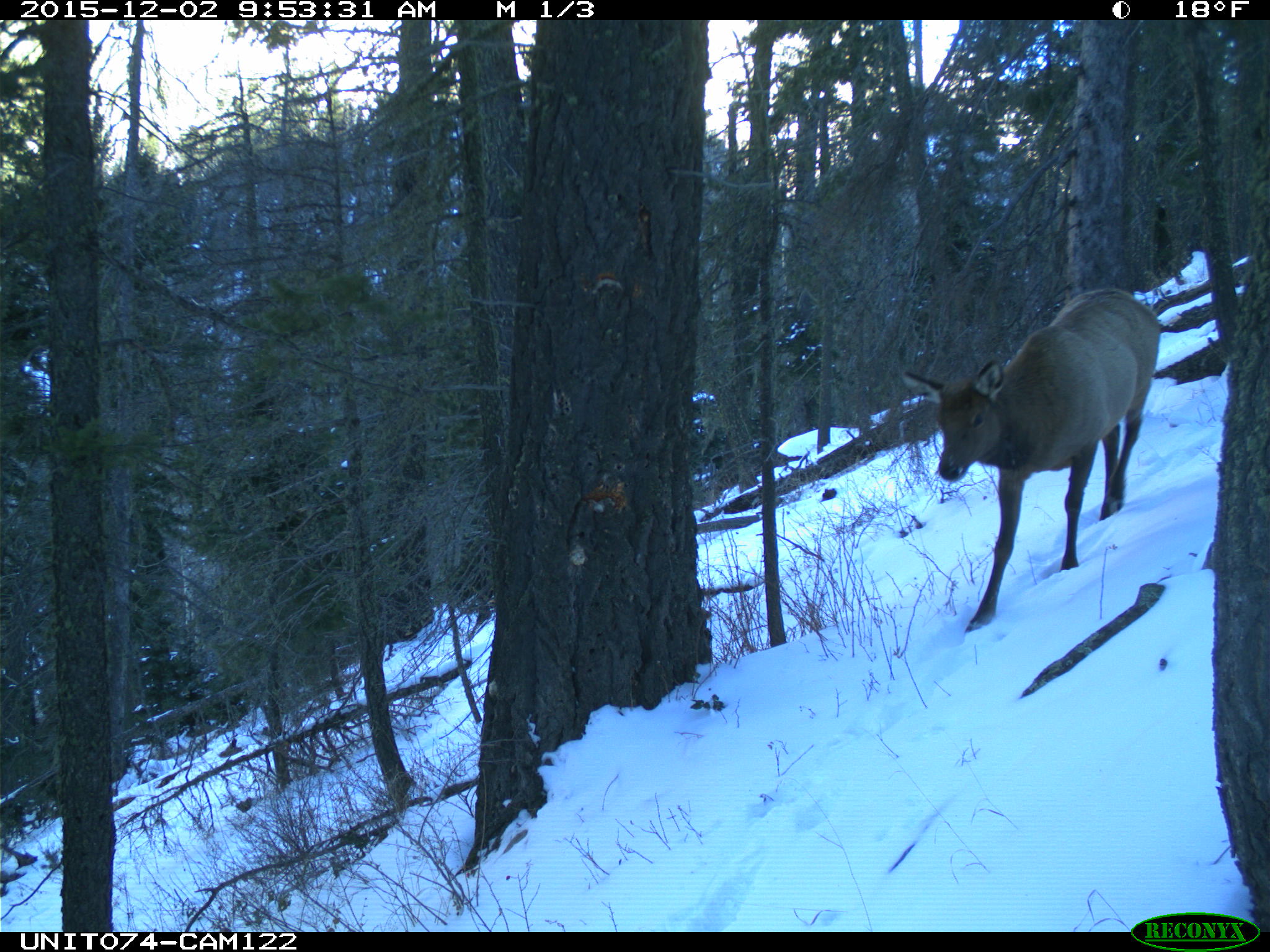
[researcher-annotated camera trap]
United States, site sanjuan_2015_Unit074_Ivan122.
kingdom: Animalia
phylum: Chordata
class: Mammalia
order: Artiodactyla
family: Cervidae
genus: Cervus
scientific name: Cervus elaphus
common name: red deer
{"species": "Cervus elaphus (red deer)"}